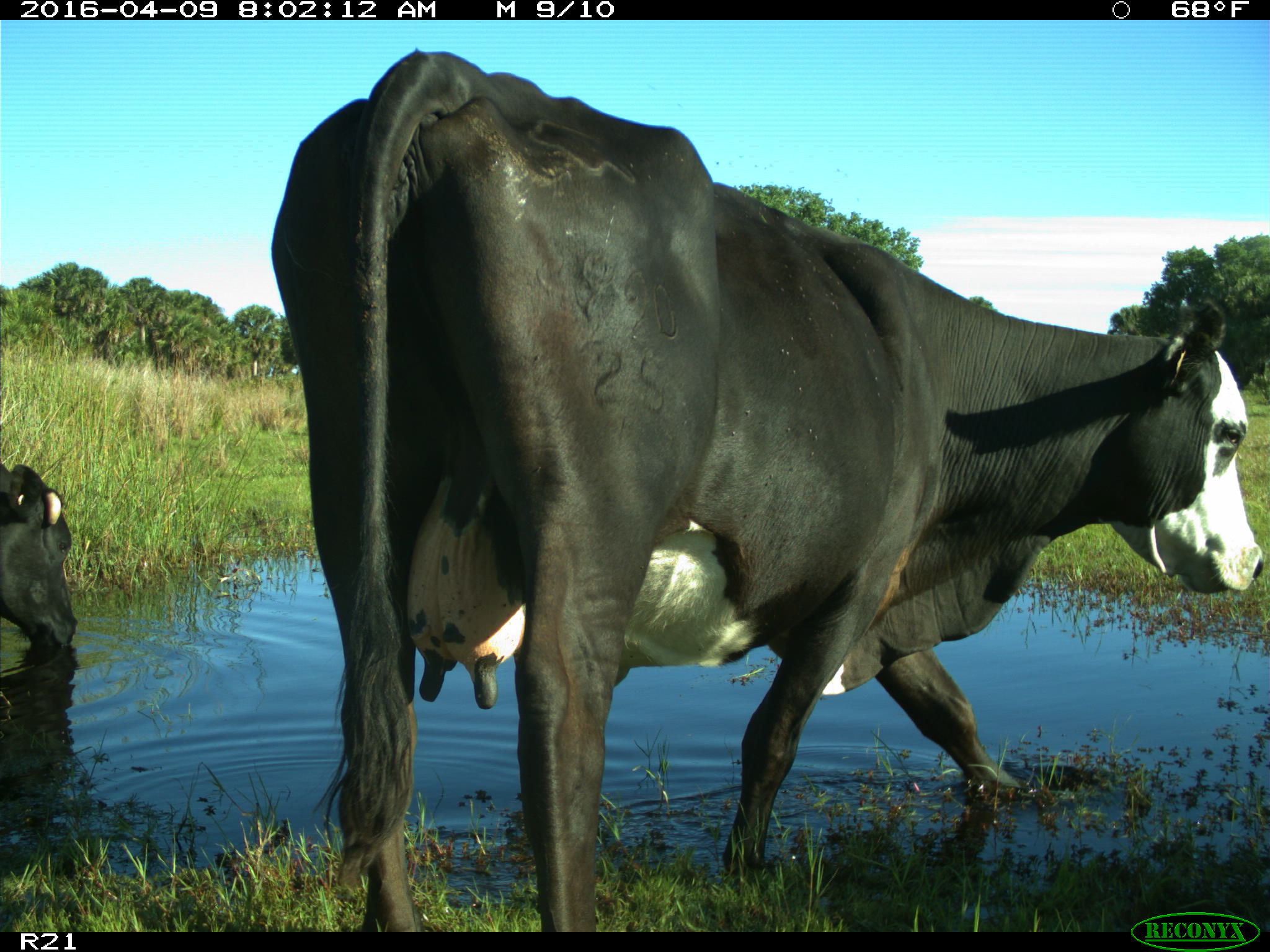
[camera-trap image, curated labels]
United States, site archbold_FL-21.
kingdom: Animalia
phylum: Chordata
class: Mammalia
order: Artiodactyla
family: Bovidae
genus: Bos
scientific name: Bos taurus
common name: domestic cow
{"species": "Bos taurus (domestic cow)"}